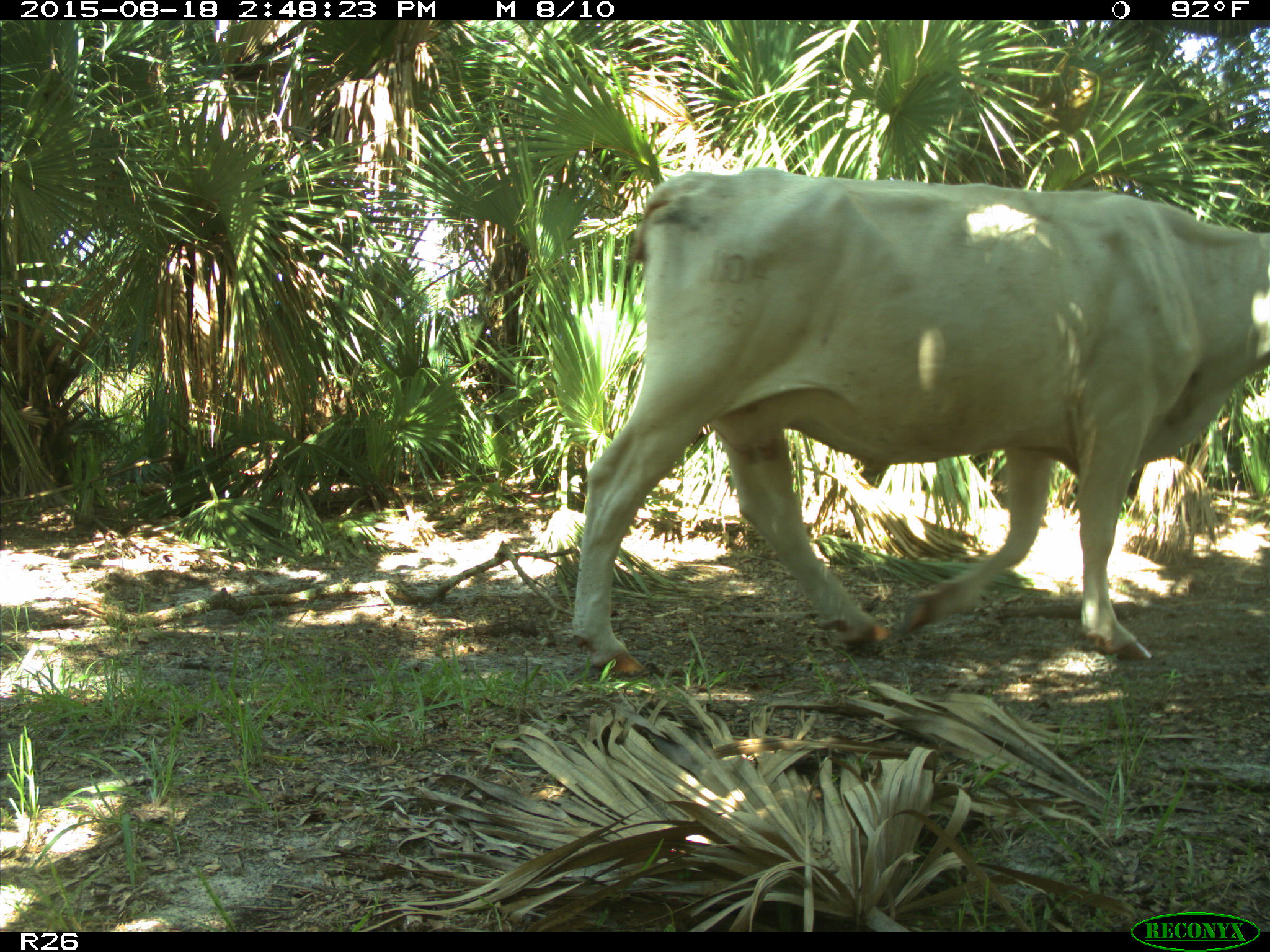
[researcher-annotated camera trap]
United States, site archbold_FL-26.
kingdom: Animalia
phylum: Chordata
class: Mammalia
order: Artiodactyla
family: Bovidae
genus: Bos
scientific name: Bos taurus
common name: domestic cow